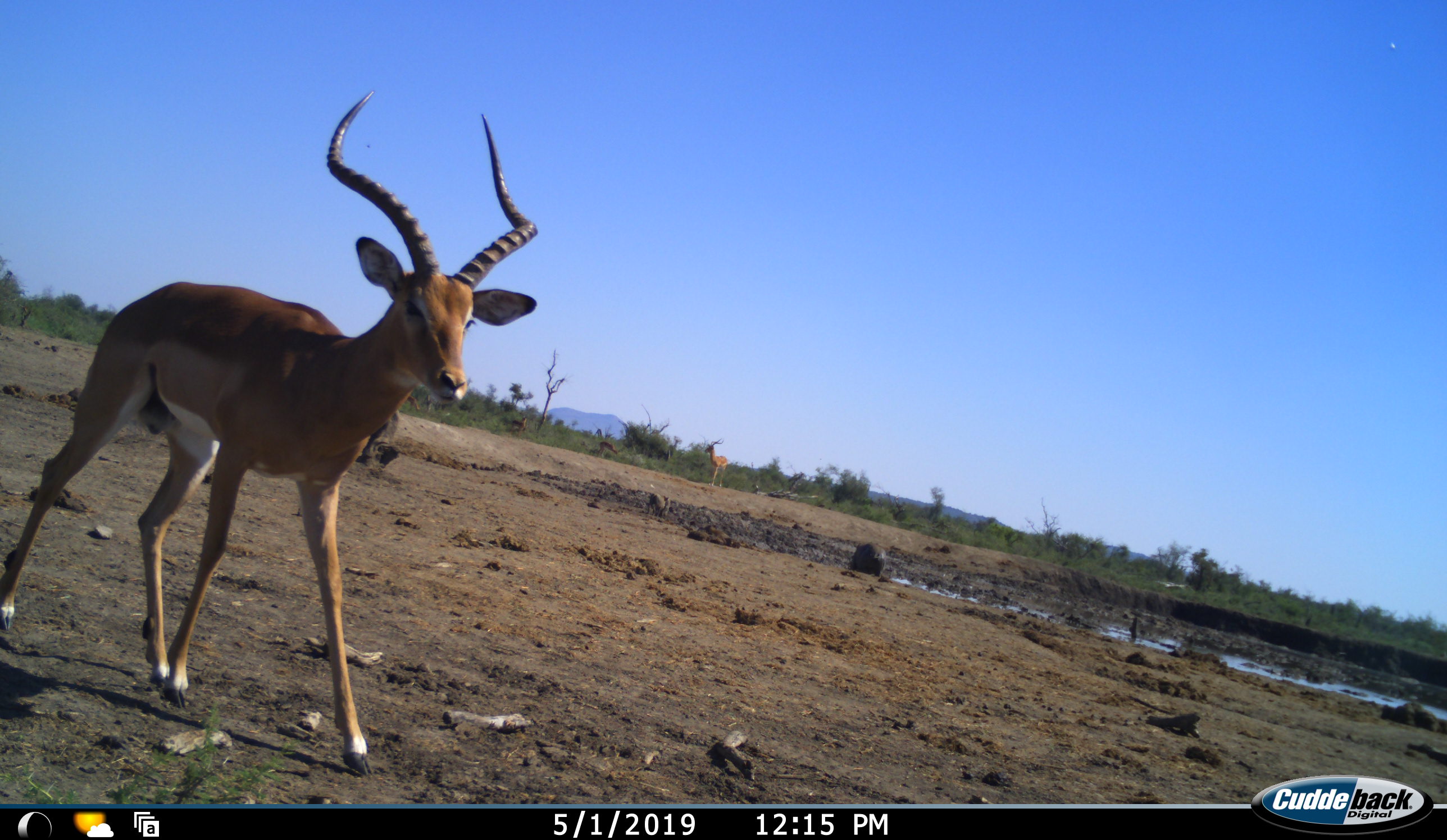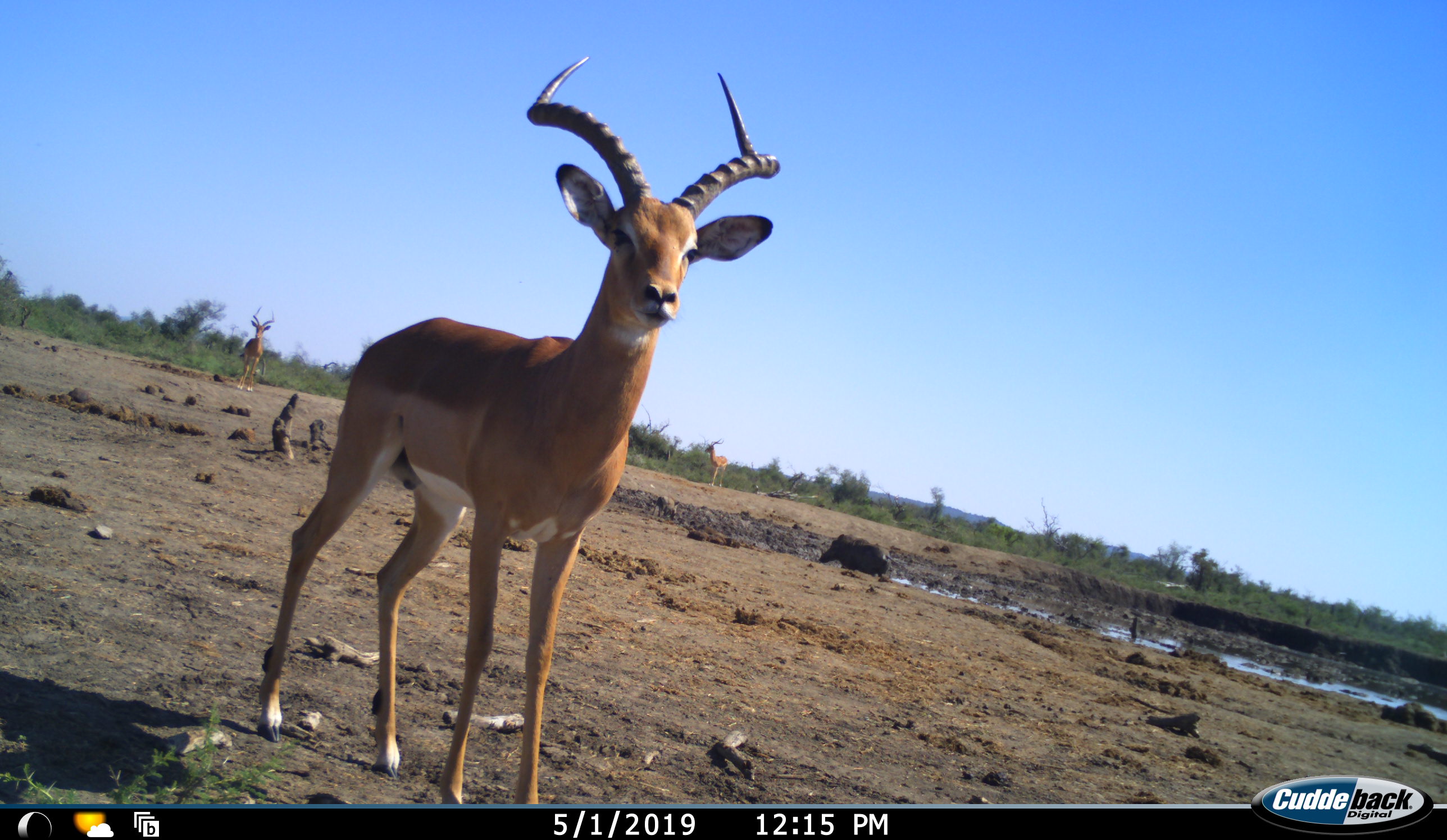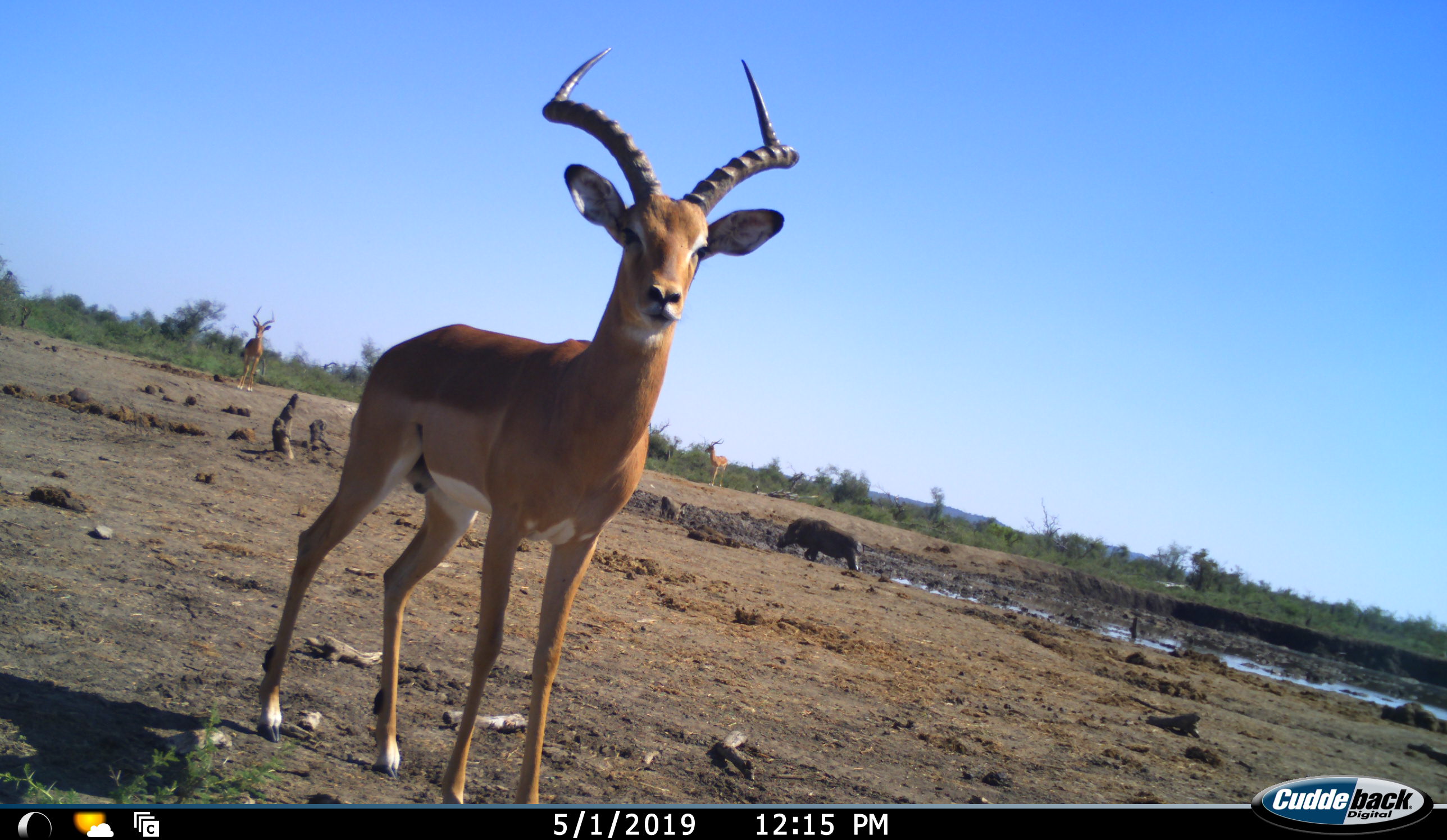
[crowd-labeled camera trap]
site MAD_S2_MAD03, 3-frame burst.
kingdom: Animalia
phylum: Chordata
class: Mammalia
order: Artiodactyla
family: Bovidae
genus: Aepyceros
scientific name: Aepyceros melampus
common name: impala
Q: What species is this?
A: Impala (Aepyceros melampus).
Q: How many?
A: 3.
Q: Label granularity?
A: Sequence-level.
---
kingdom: Animalia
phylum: Chordata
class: Mammalia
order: Artiodactyla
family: Suidae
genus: Phacochoerus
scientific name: Phacochoerus africanus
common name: warthog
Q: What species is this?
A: Warthog (Phacochoerus africanus).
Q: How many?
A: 2.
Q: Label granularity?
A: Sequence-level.